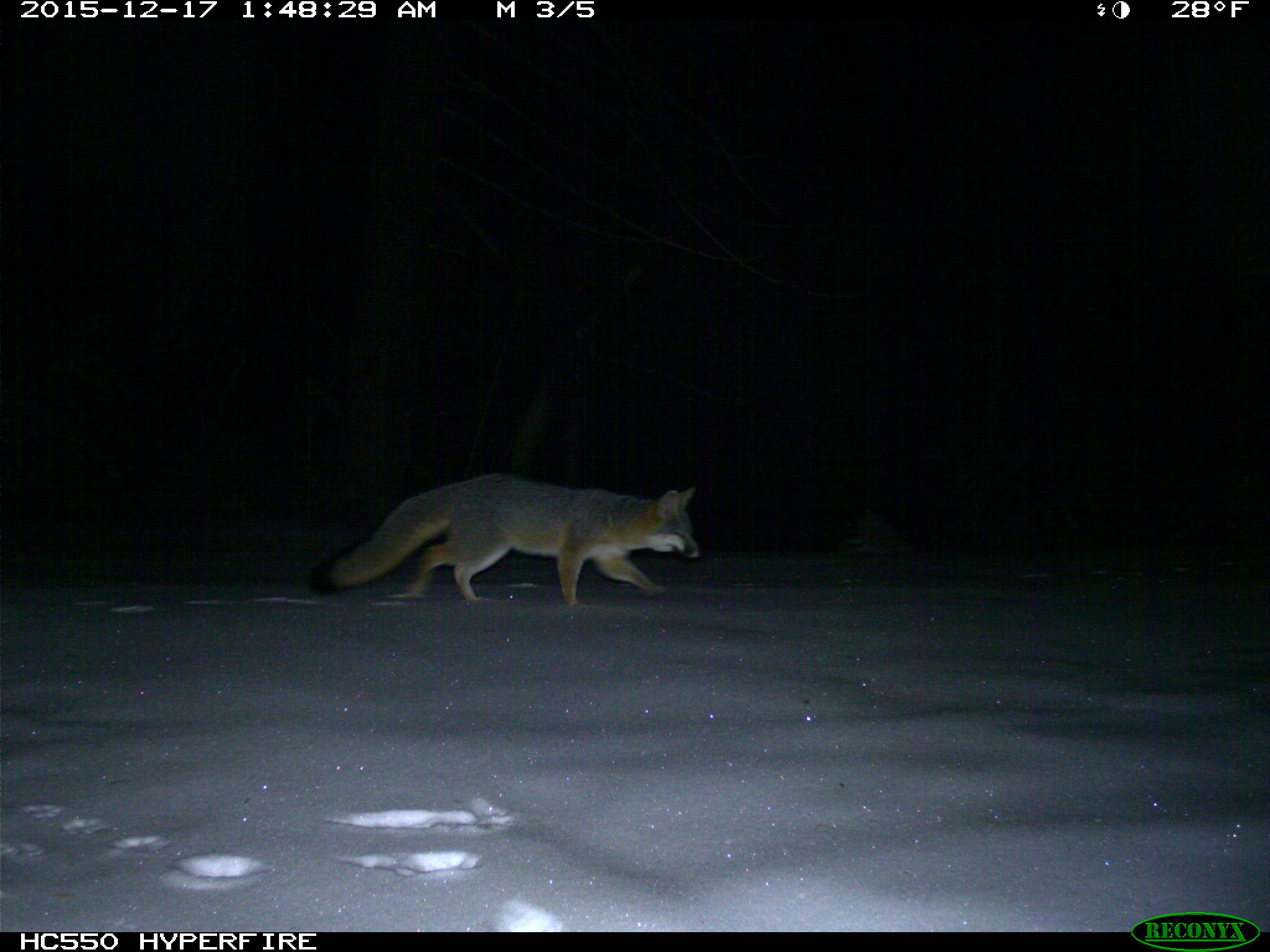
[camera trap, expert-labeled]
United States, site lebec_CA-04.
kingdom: Animalia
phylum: Chordata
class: Mammalia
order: Carnivora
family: Canidae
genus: Urocyon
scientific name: Urocyon cinereoargenteus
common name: gray fox